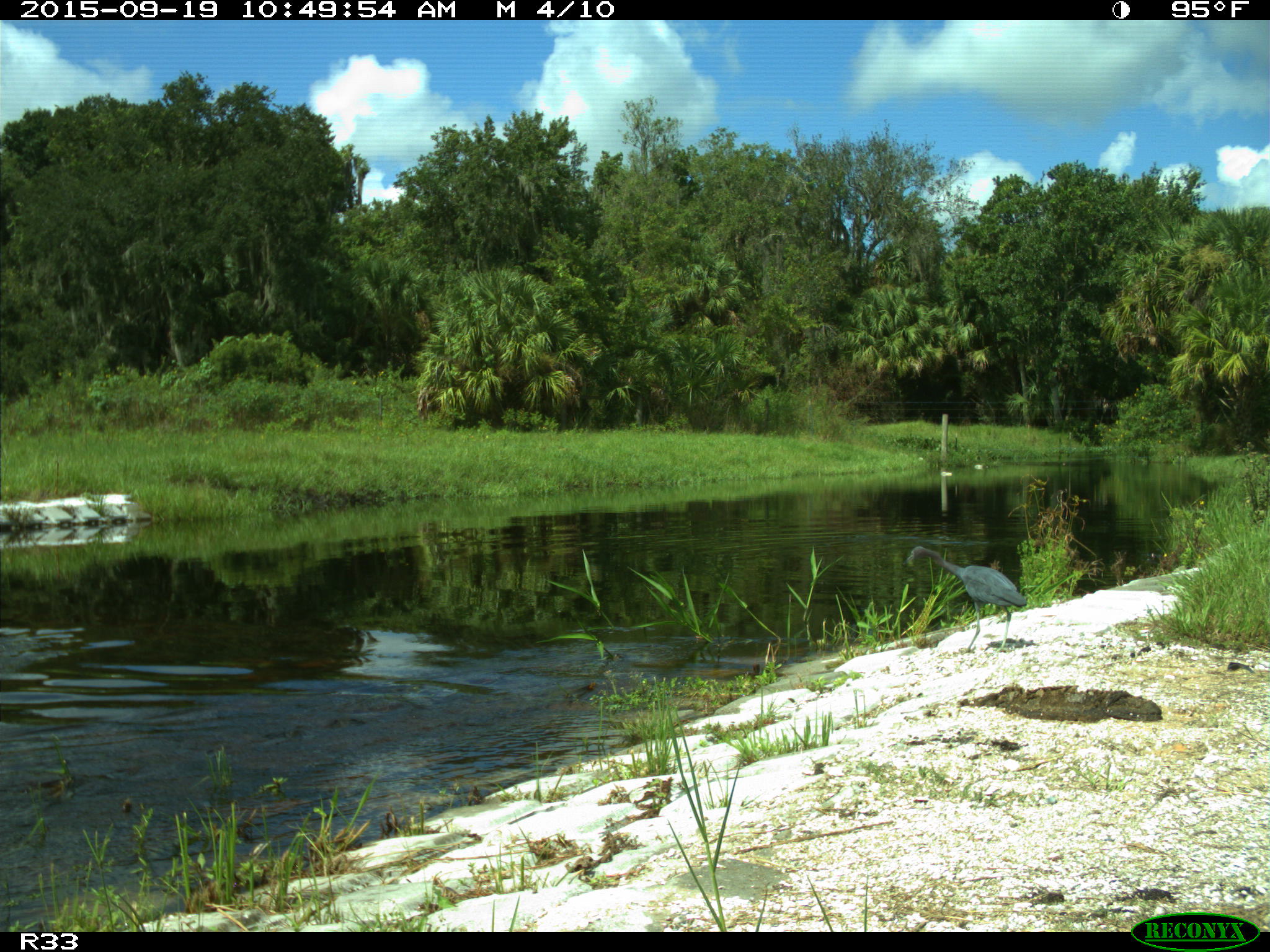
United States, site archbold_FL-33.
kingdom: Animalia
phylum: Chordata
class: Aves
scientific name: Aves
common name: birds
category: unidentified bird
Unidentified bird (birds) (Aves).